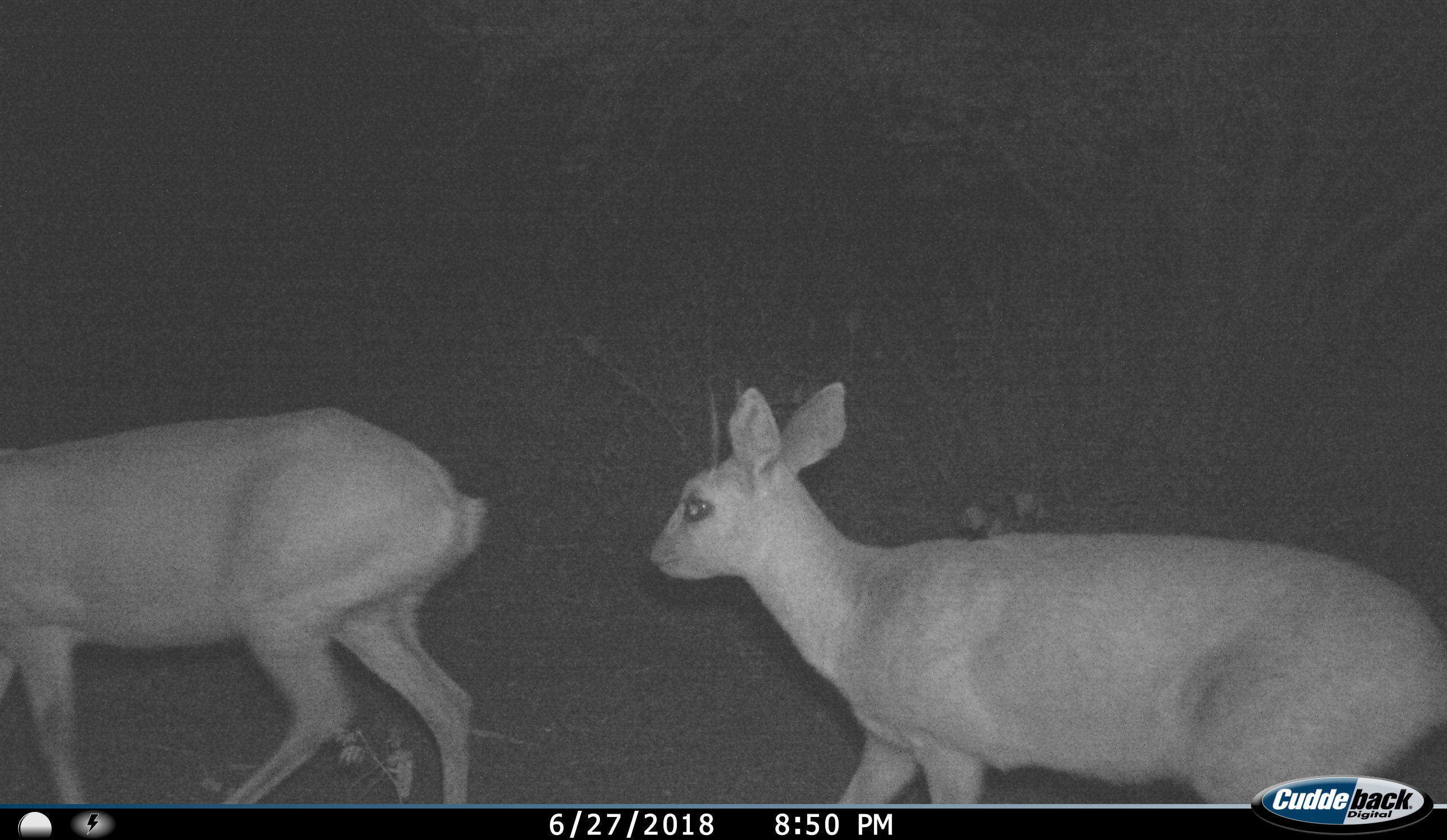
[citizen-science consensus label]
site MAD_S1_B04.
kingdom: Animalia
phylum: Chordata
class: Mammalia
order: Artiodactyla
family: Bovidae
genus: Oreotragus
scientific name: Oreotragus oreotragus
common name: klipspringer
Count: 2.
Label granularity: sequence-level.